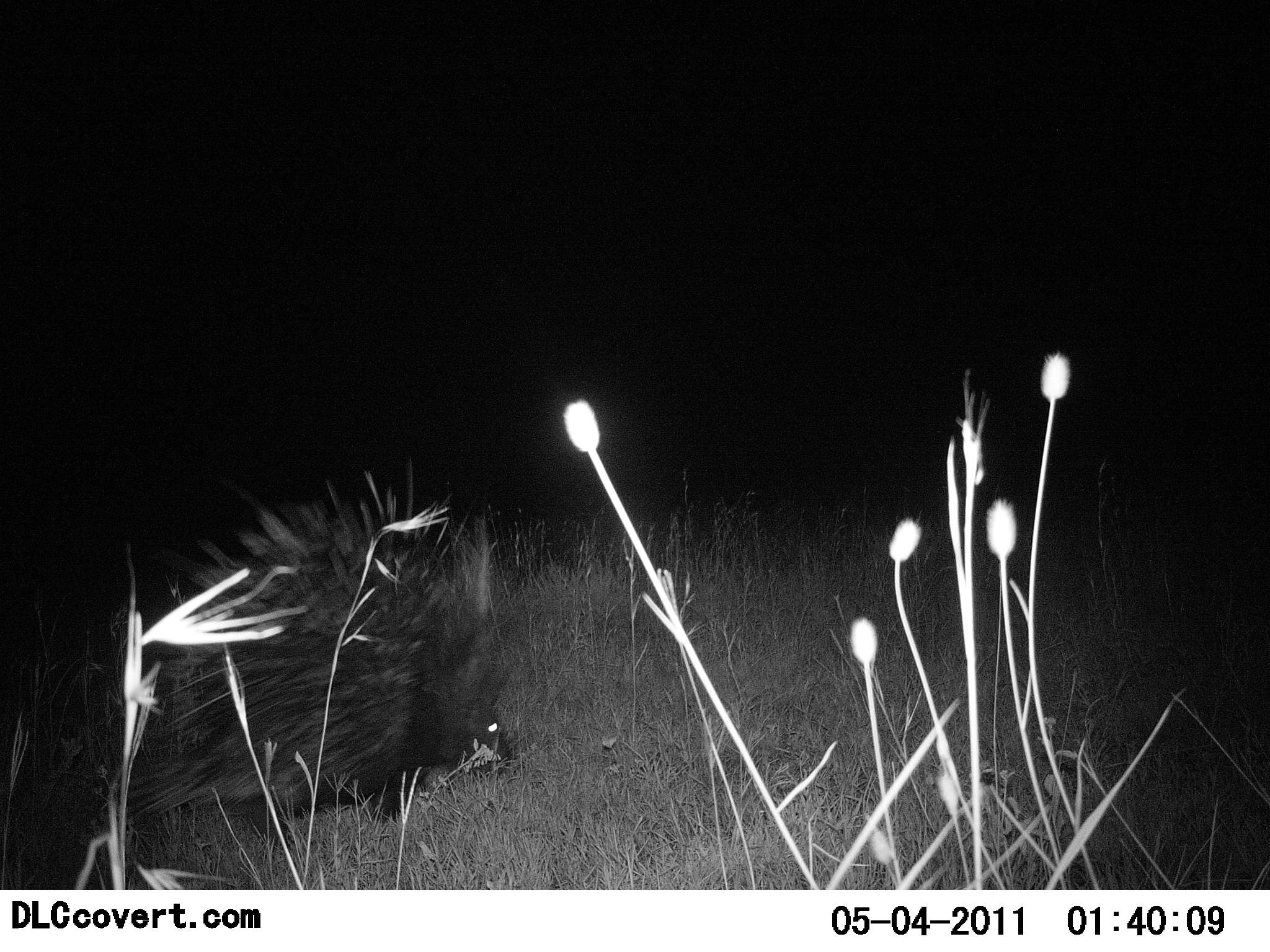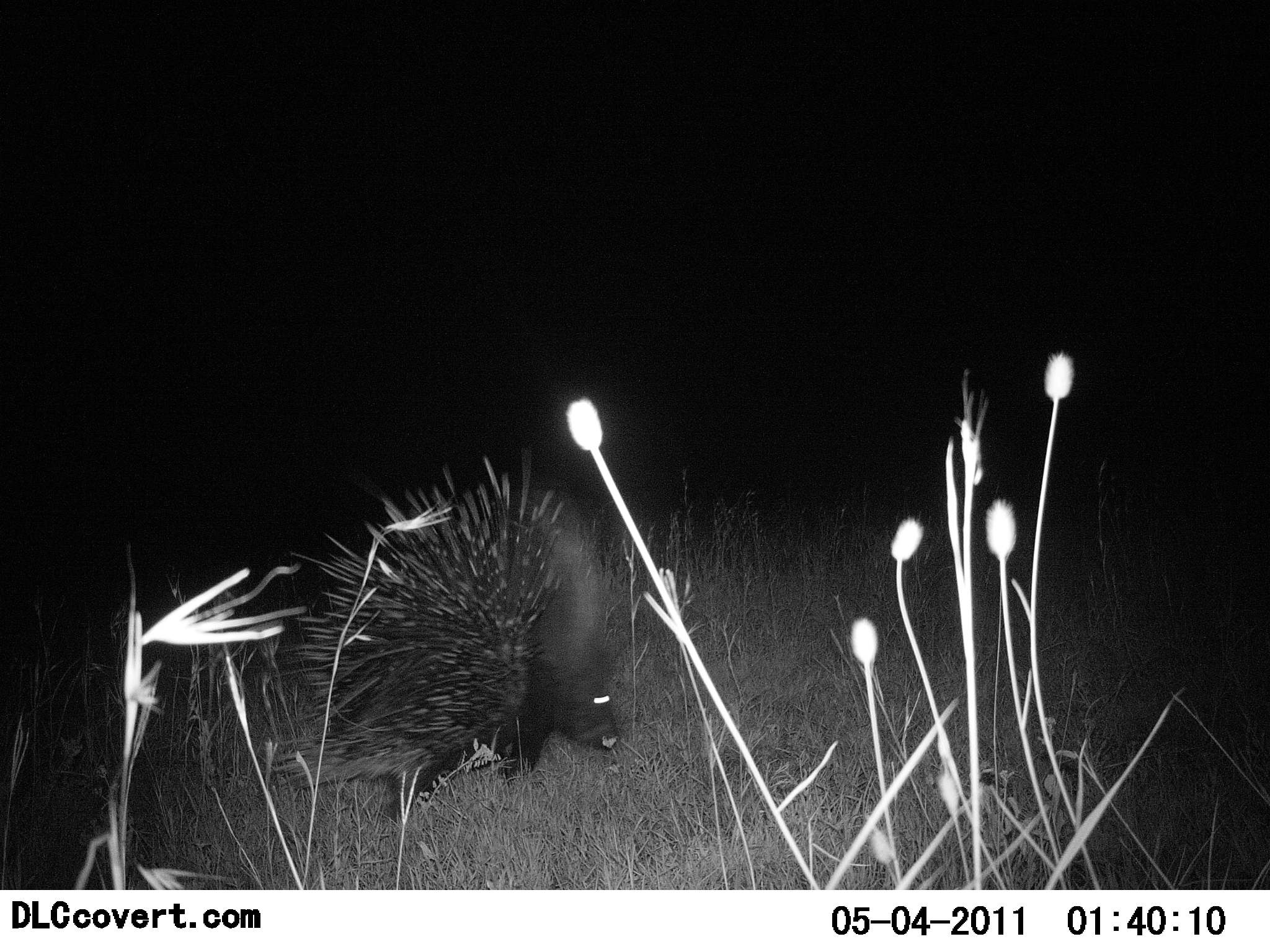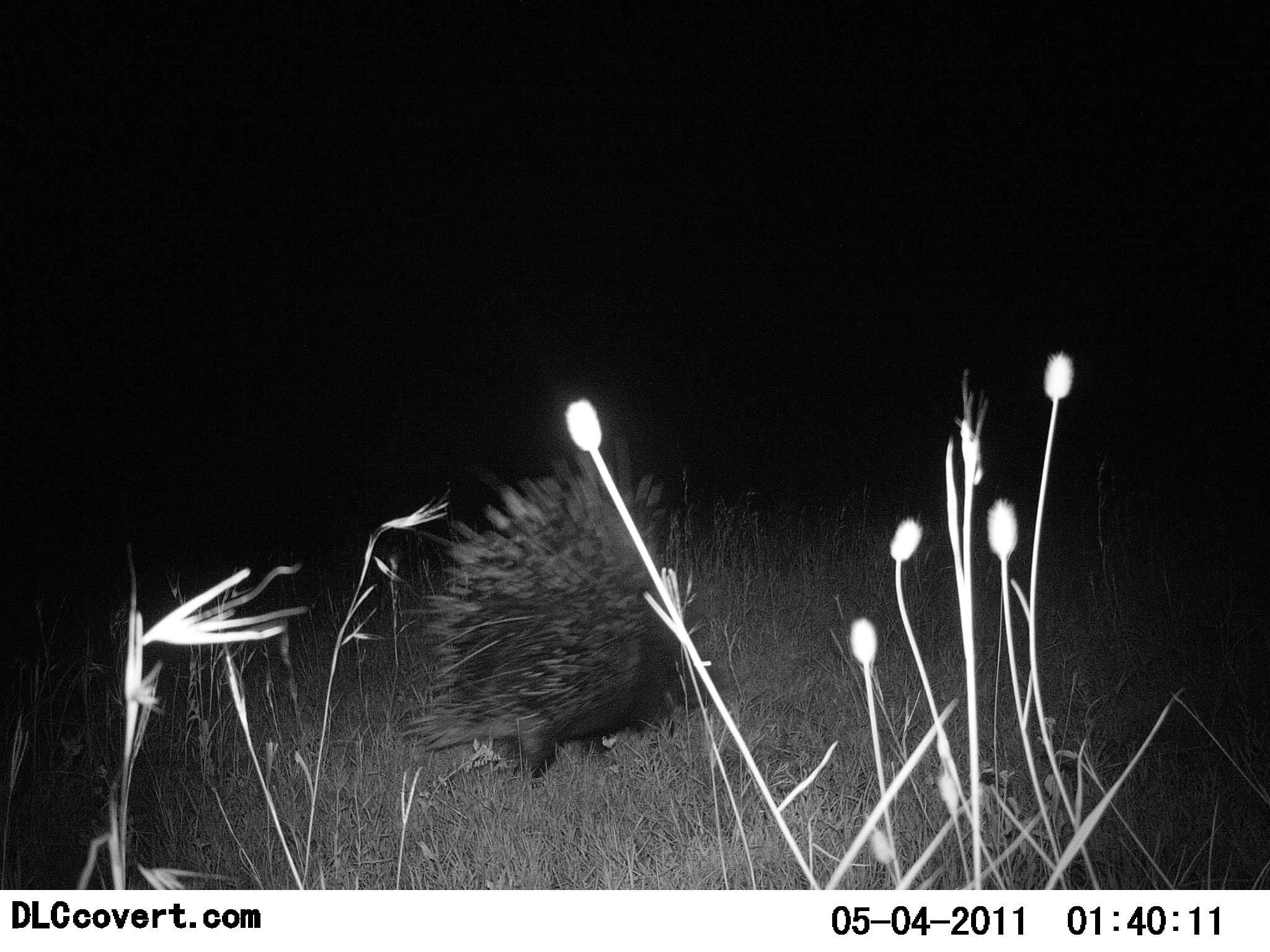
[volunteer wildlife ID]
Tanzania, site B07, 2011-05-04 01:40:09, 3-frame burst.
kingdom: Animalia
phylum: Chordata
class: Mammalia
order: Rodentia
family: Hystricidae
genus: Hystrix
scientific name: Hystrix cristata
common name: crested porcupine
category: porcupine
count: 1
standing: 0%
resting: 0%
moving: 100%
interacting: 0%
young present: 0%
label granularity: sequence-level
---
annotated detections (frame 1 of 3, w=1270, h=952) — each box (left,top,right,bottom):
animal: (116,456,509,827)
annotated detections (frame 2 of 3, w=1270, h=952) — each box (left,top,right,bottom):
animal: (273,448,621,821)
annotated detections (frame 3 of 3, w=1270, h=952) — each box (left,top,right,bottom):
animal: (407,436,714,783)